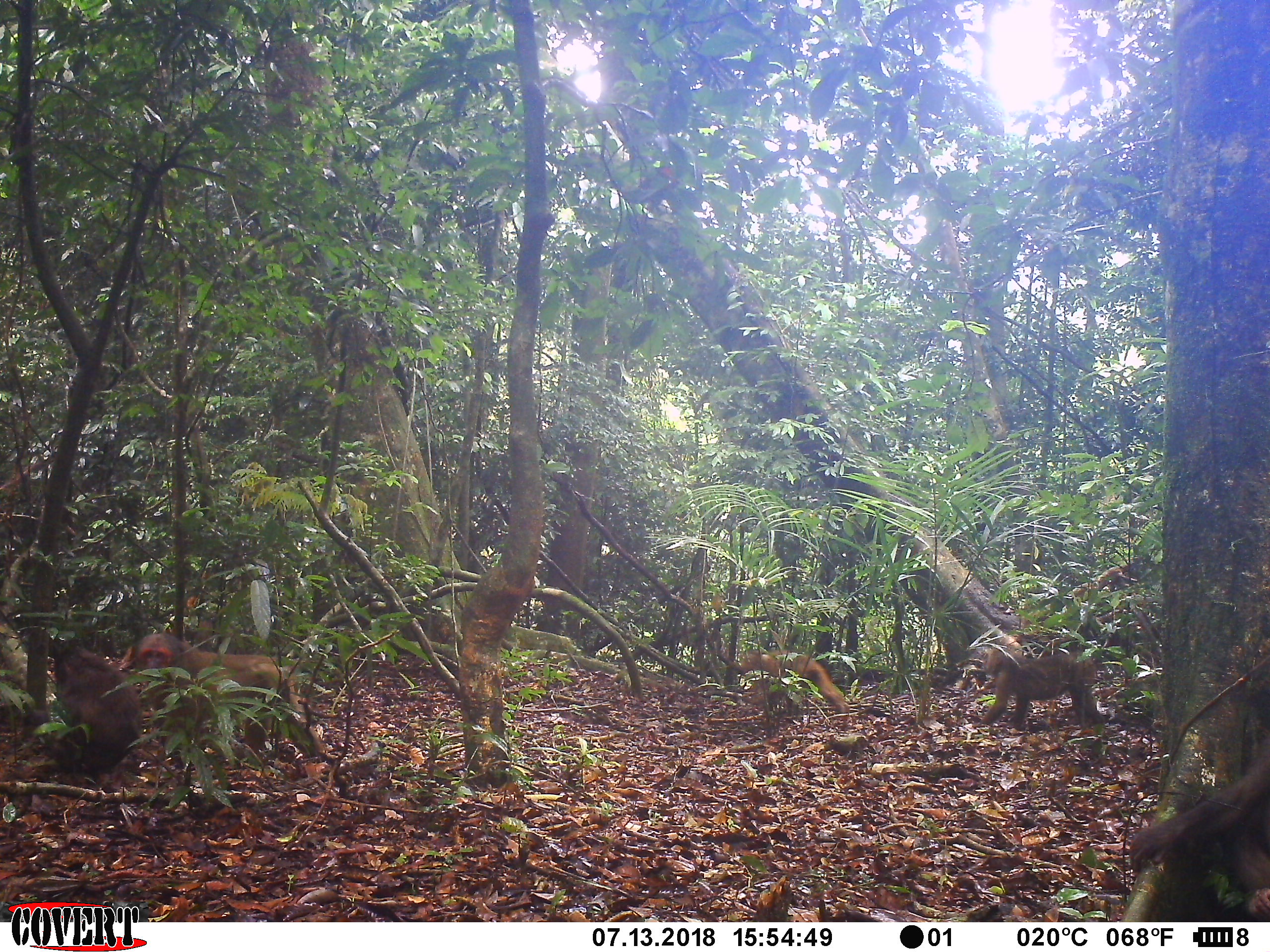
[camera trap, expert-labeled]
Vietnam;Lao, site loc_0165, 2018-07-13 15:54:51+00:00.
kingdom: Animalia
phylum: Chordata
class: Mammalia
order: Primates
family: Cercopithecidae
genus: Macaca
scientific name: Macaca arctoides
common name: stump-tailed macaque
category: stump tailed macaque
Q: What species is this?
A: Stump tailed macaque (stump-tailed macaque) (Macaca arctoides).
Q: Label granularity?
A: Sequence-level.